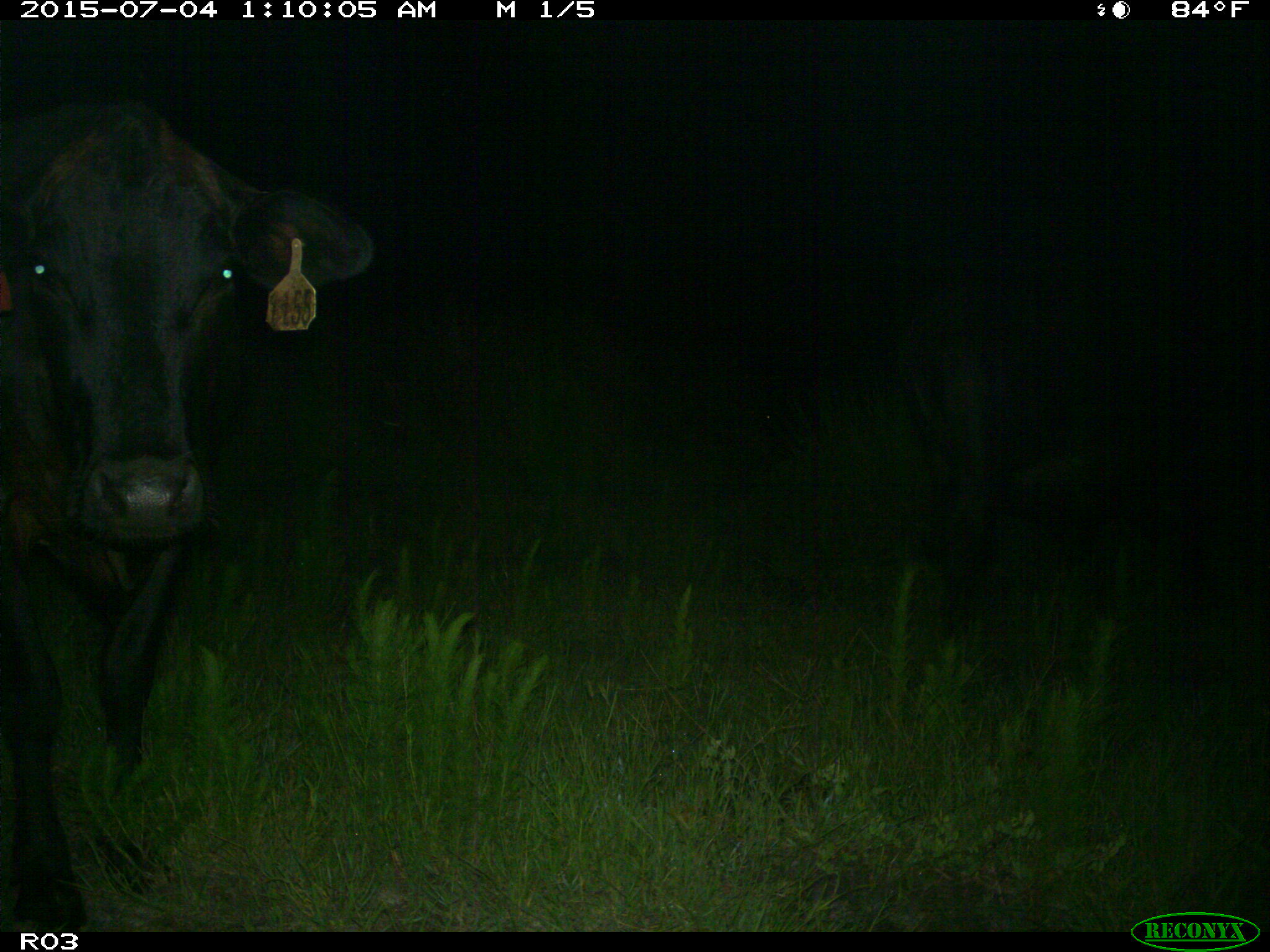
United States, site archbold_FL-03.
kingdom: Animalia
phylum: Chordata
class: Mammalia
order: Artiodactyla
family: Bovidae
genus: Bos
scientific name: Bos taurus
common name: domestic cow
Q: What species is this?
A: Bos taurus (domestic cow).